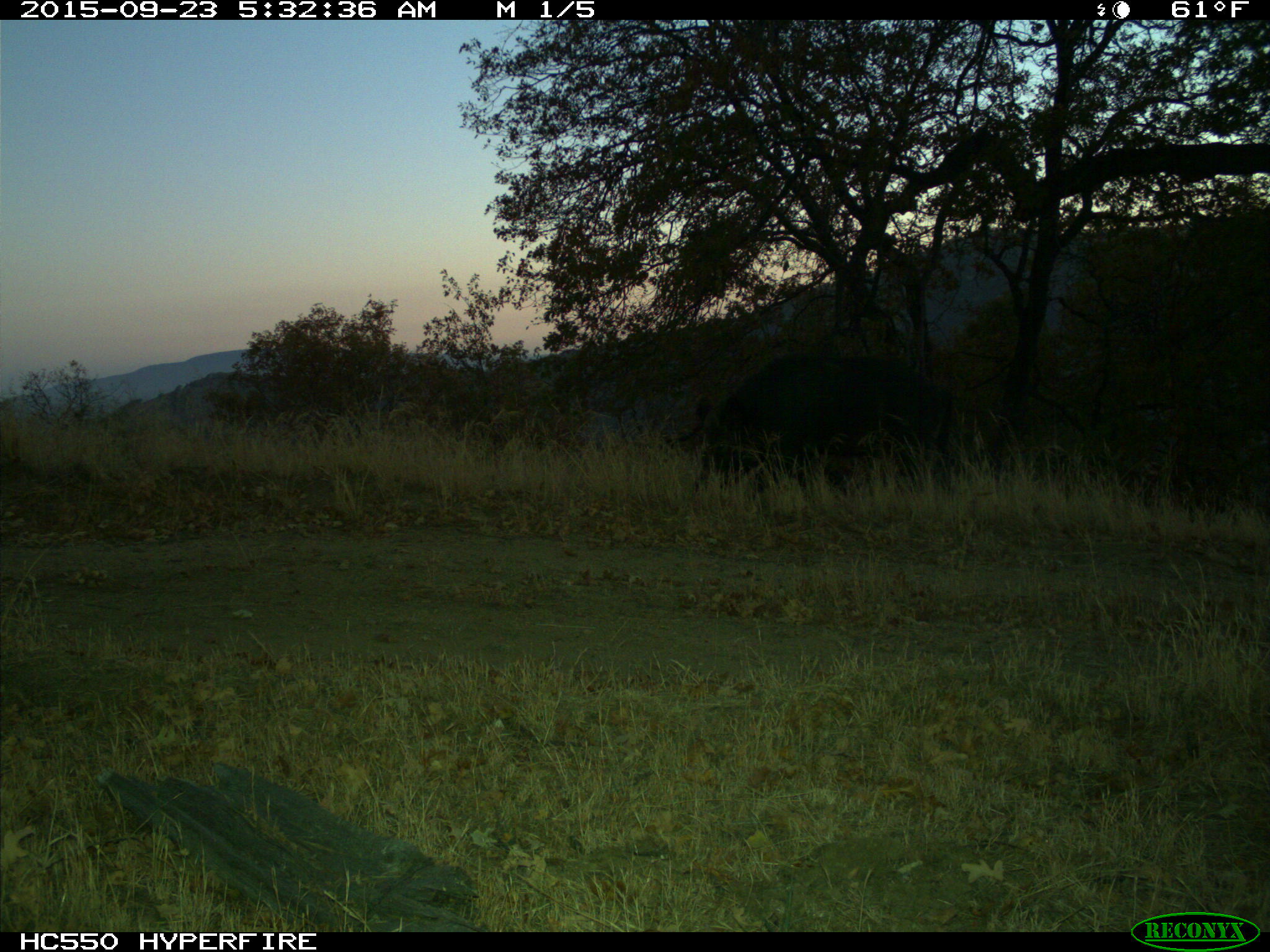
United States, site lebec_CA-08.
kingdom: Animalia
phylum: Chordata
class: Mammalia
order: Artiodactyla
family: Suidae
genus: Sus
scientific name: Sus scrofa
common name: wild boar